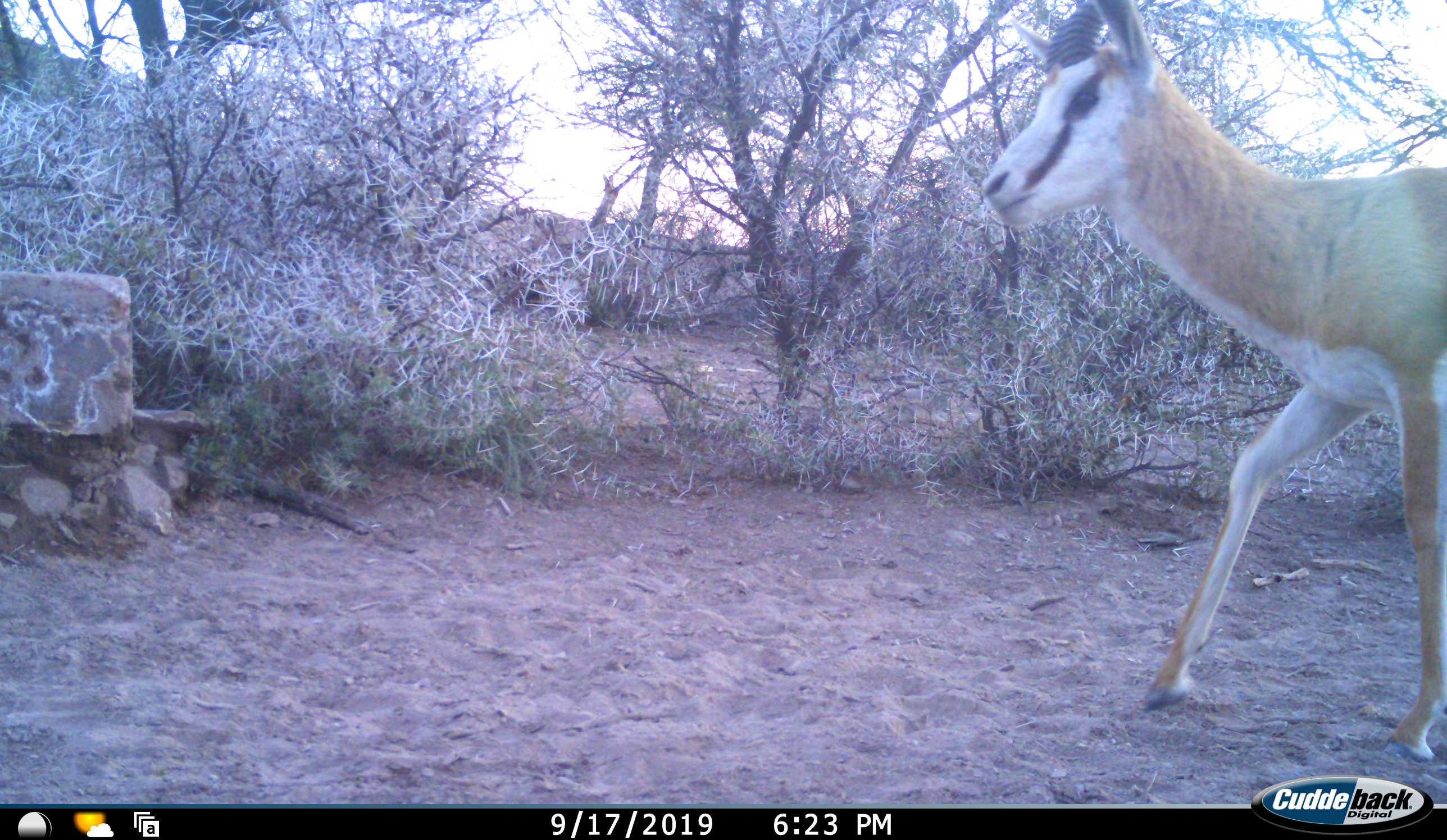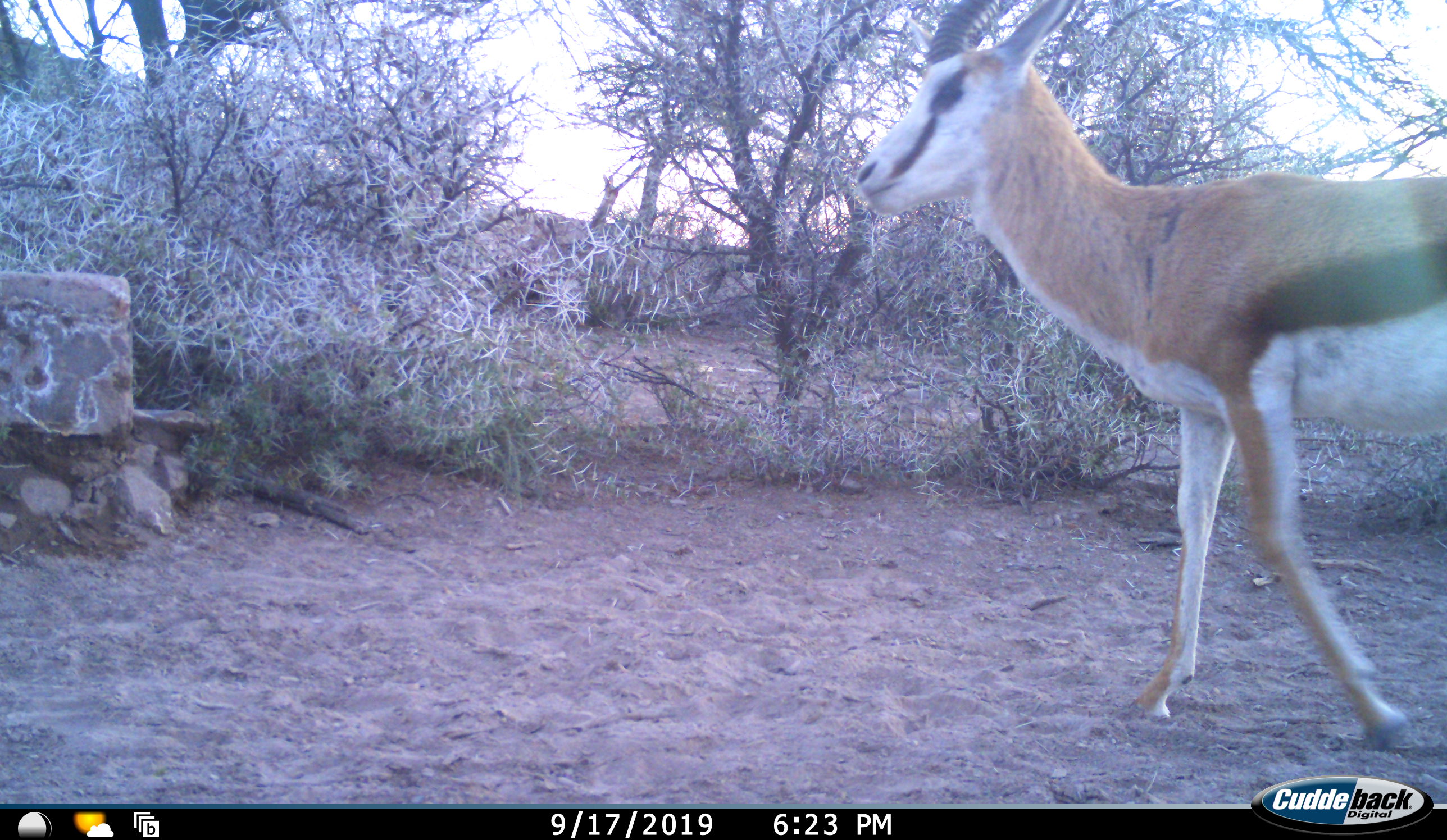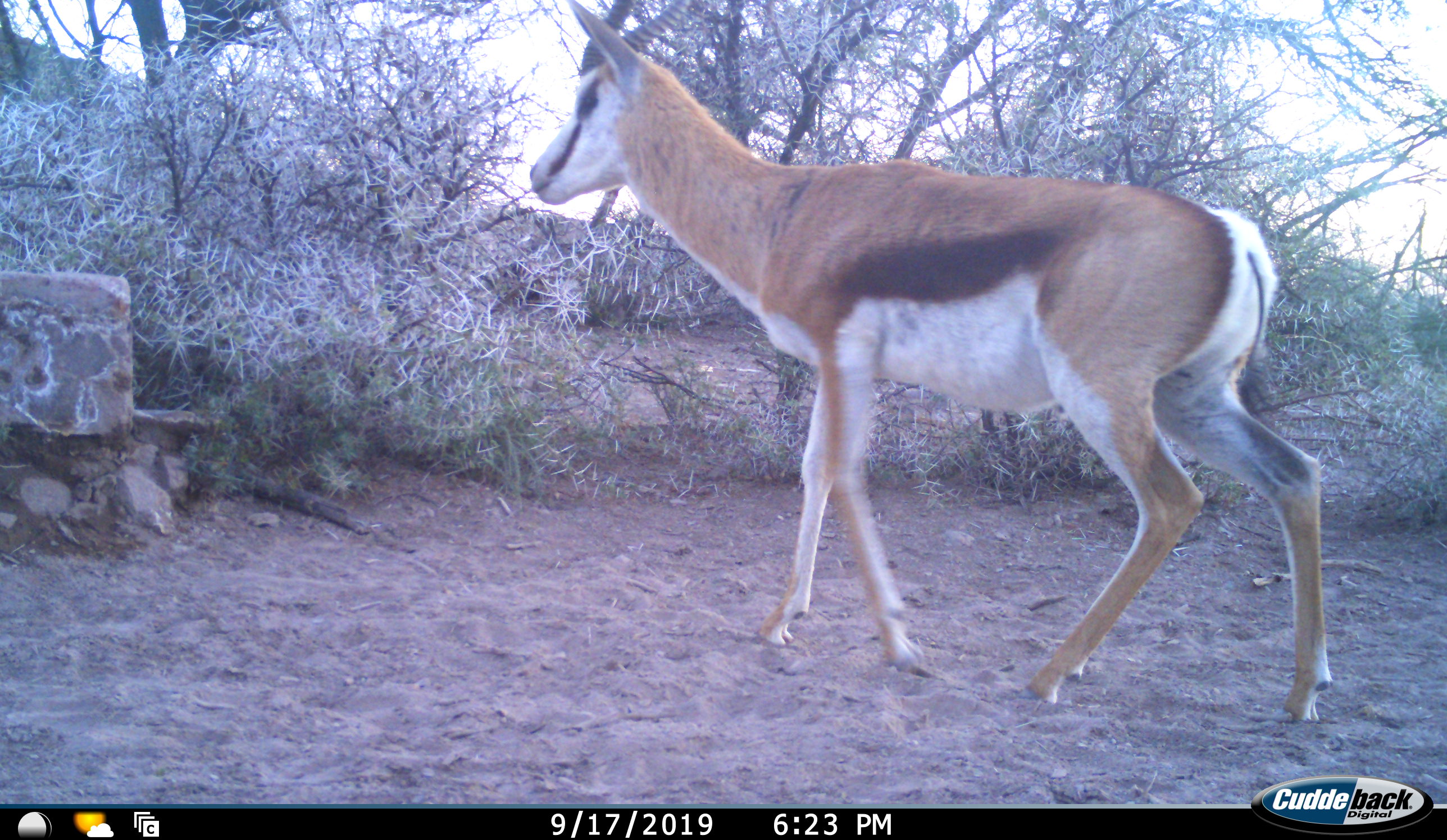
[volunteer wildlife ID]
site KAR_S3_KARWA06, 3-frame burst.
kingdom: Animalia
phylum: Chordata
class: Mammalia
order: Artiodactyla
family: Bovidae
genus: Antidorcas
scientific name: Antidorcas marsupialis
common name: springbok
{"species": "springbok (Antidorcas marsupialis)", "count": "1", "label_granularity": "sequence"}